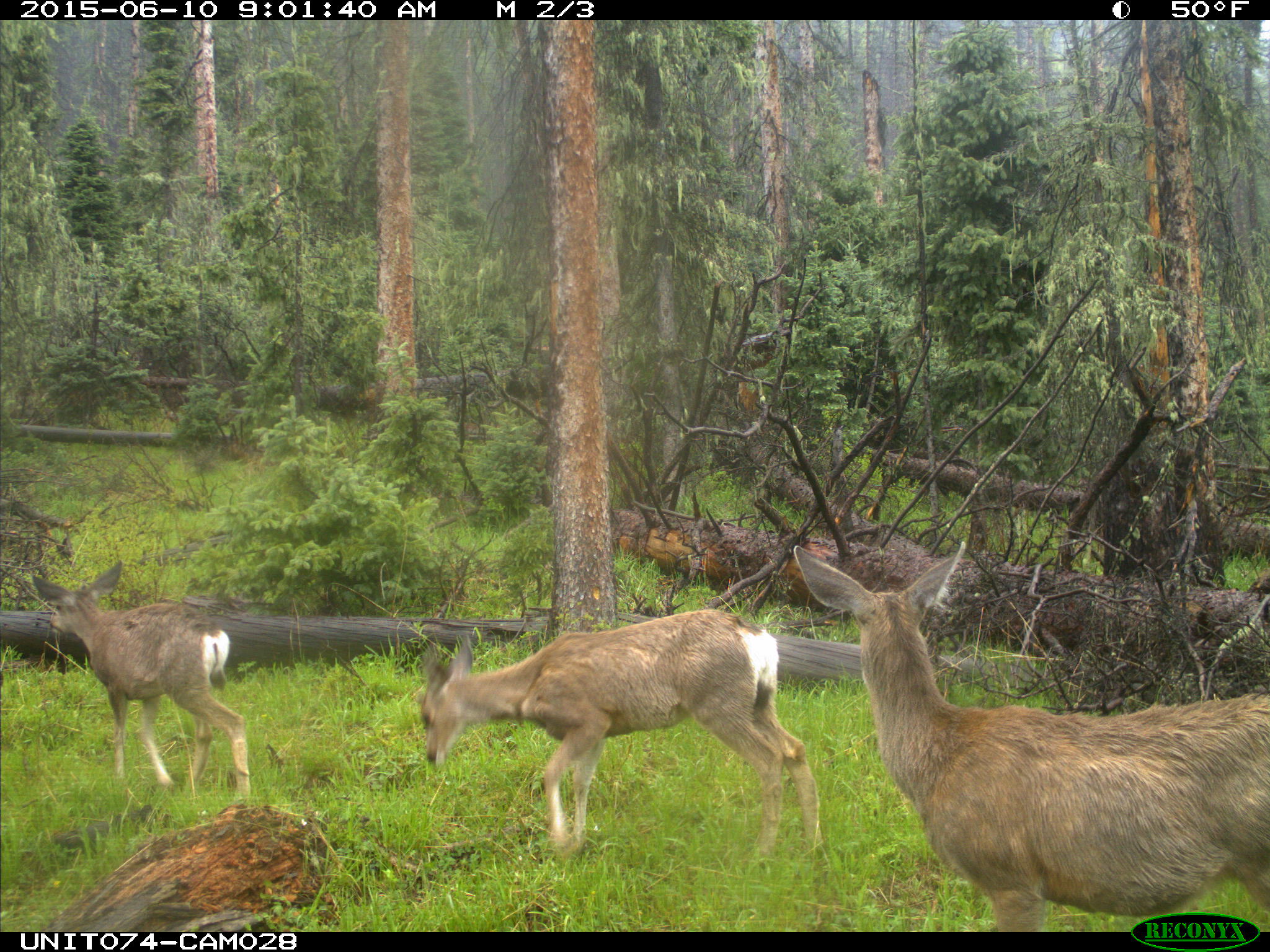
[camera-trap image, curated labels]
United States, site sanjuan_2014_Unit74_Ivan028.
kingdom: Animalia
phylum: Chordata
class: Mammalia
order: Artiodactyla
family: Cervidae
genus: Odocoileus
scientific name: Odocoileus hemionus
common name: mule deer